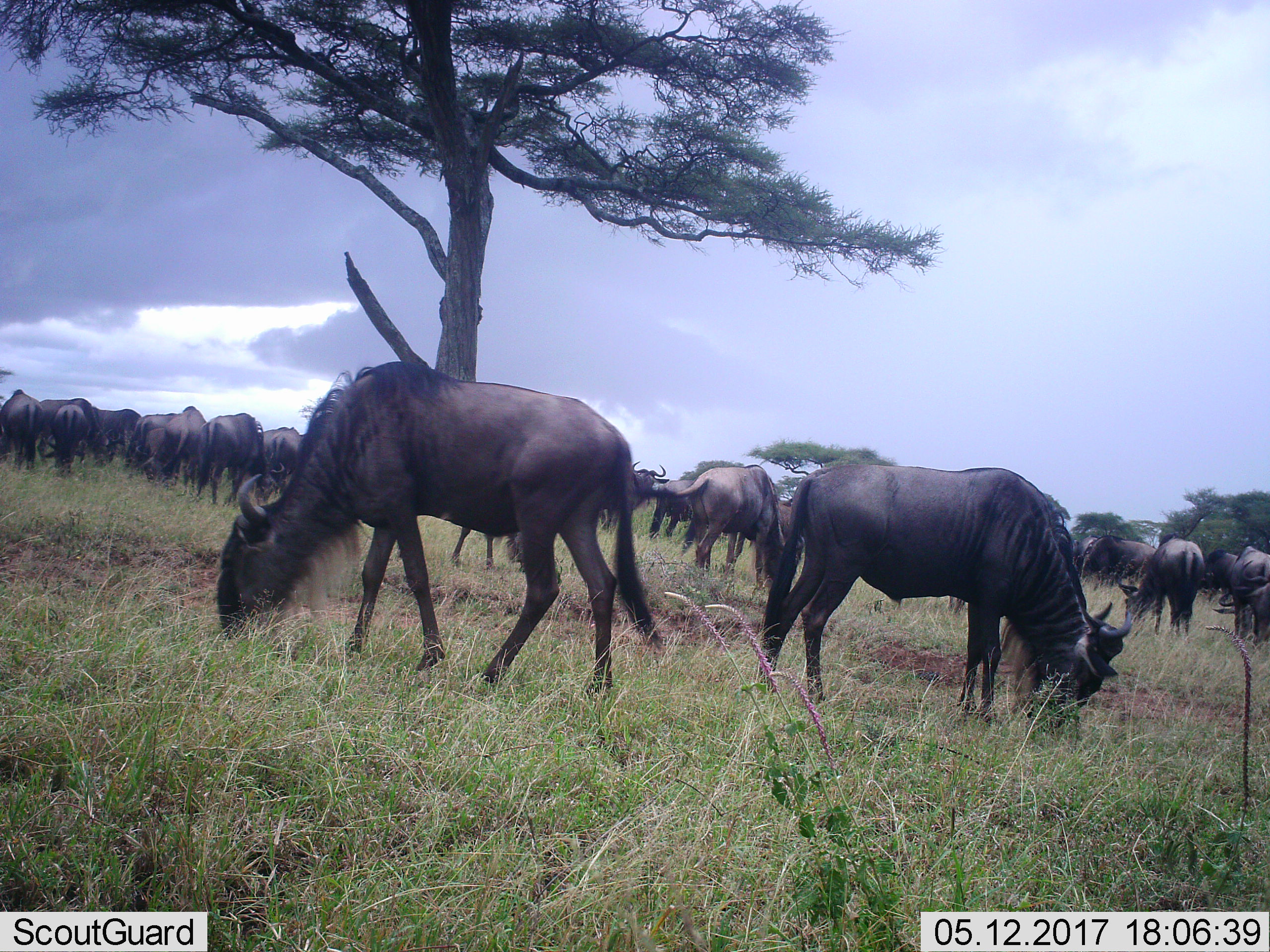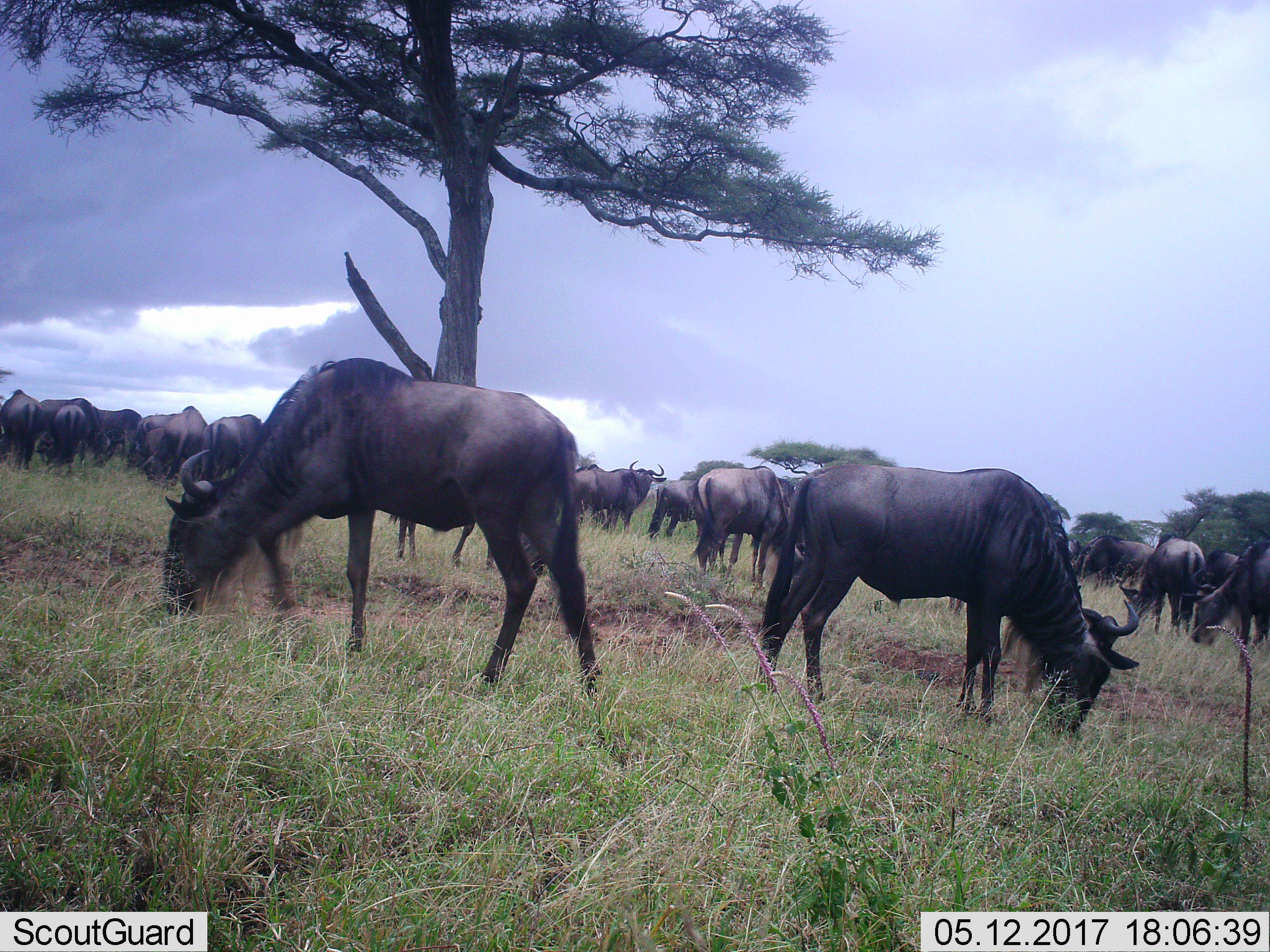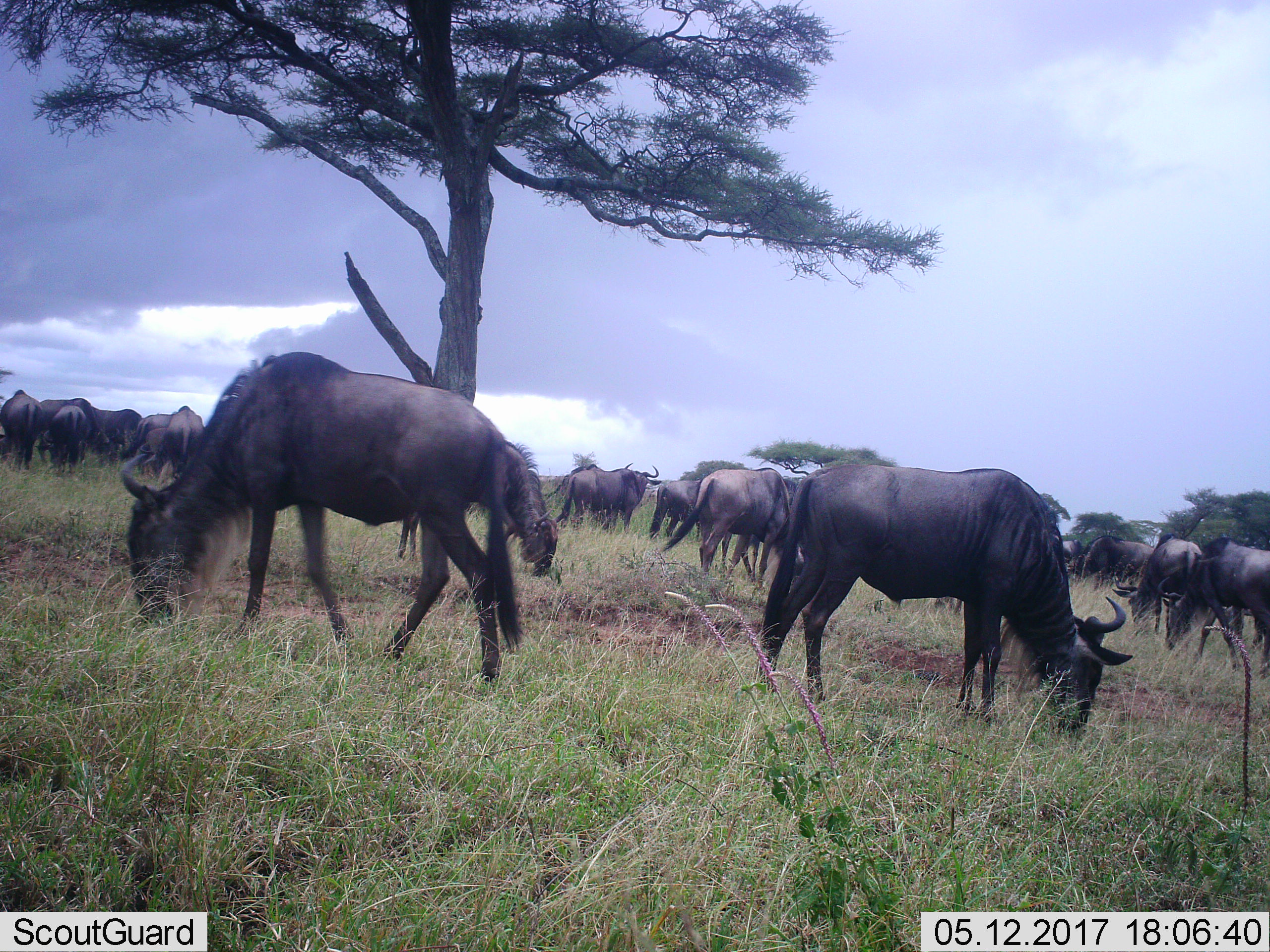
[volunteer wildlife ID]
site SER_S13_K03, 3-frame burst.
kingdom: Animalia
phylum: Chordata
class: Mammalia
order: Artiodactyla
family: Bovidae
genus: Connochaetes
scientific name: Connochaetes taurinus taurinus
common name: blue wildebeest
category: wildebeestblue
Wildebeestblue (blue wildebeest) (Connochaetes taurinus taurinus), count 11-50. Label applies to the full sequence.